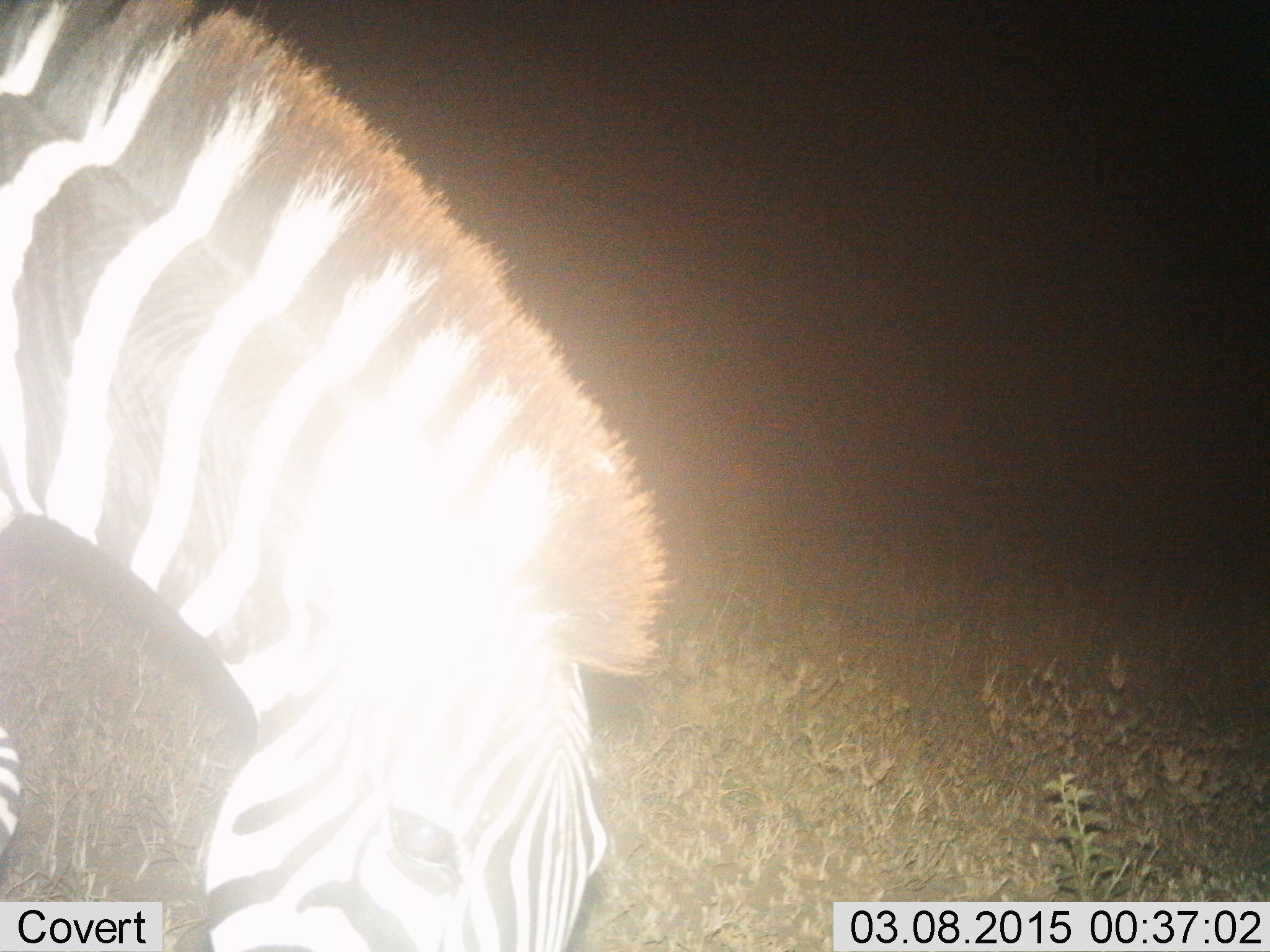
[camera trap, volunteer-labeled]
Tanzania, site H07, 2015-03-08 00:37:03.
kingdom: Animalia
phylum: Chordata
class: Mammalia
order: Perissodactyla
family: Equidae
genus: Equus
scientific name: Equus quagga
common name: plains zebra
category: zebra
Zebra (plains zebra) (Equus quagga), count 1. Behavior (volunteer vote fractions): standing 40%, resting 0%, moving 0%, interacting 0%. Young present (vote fraction): 0%. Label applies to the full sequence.